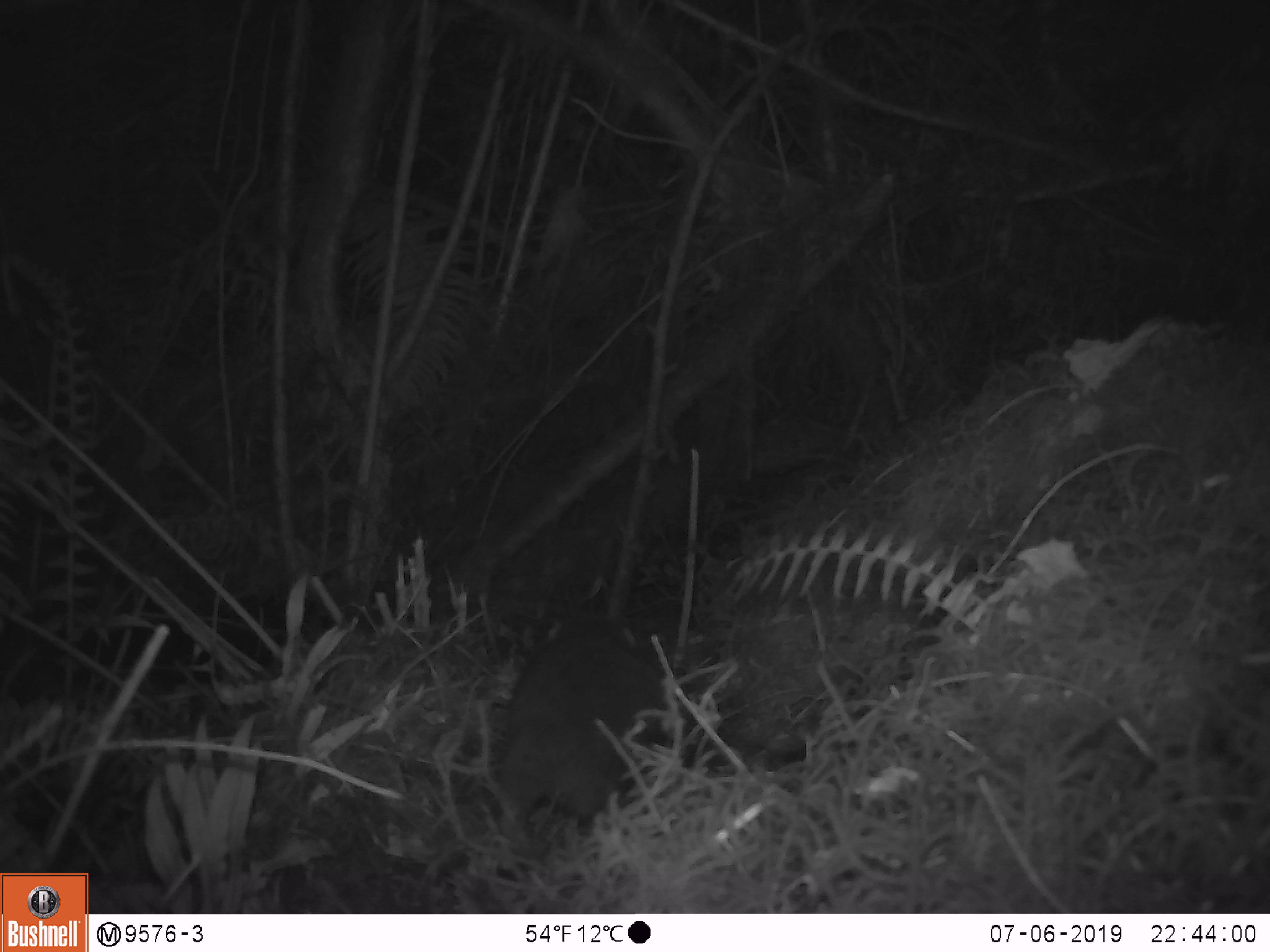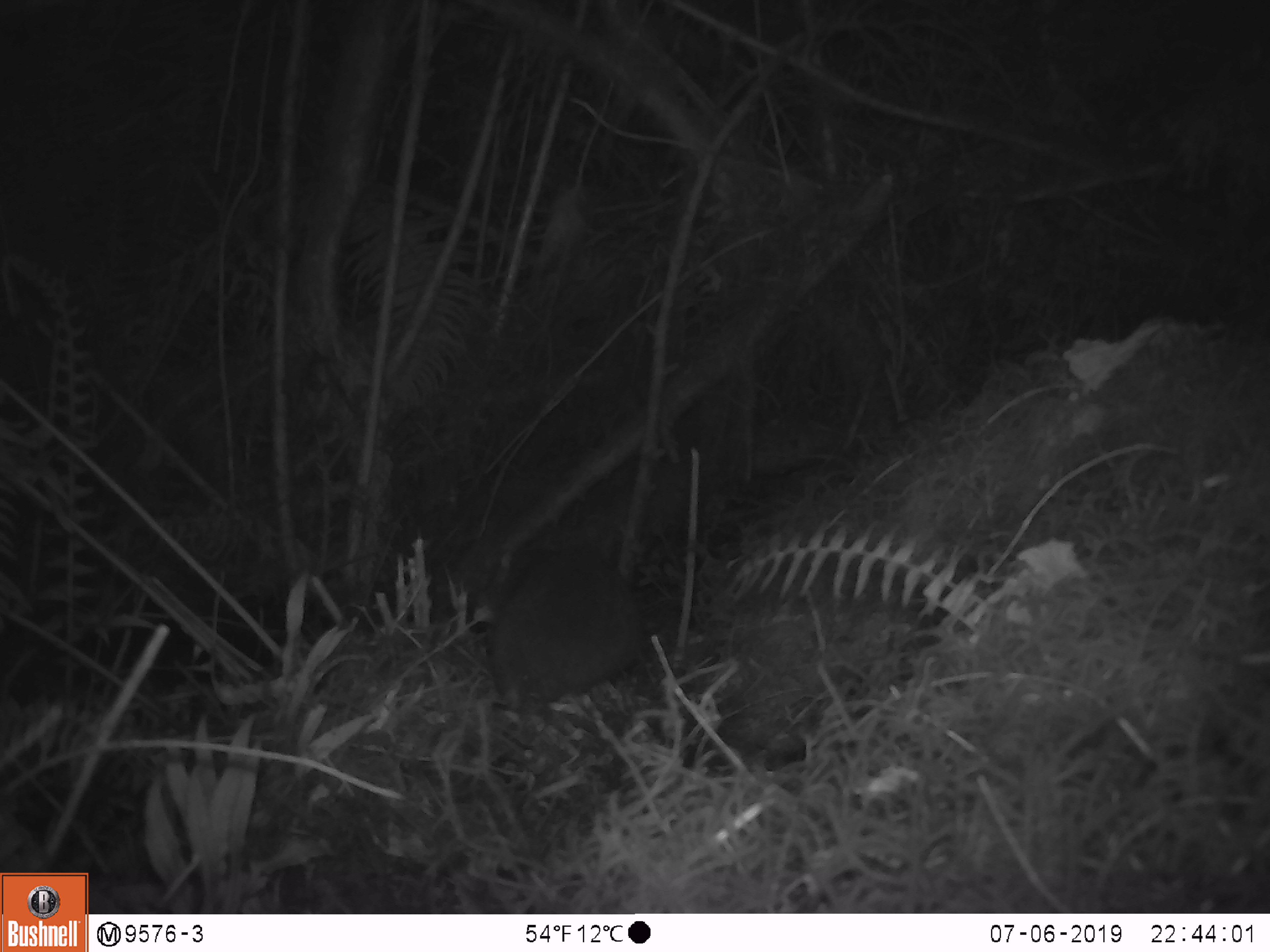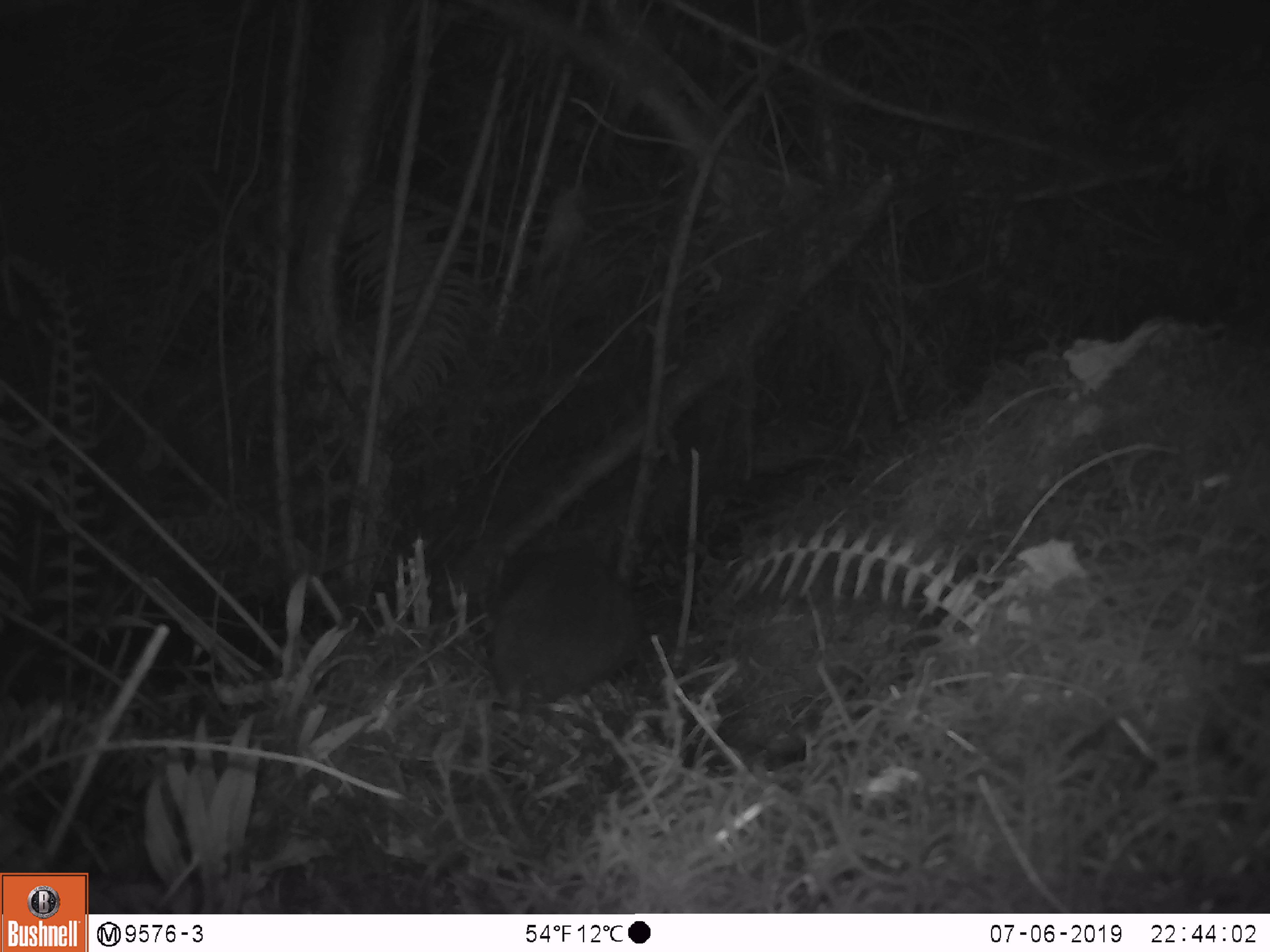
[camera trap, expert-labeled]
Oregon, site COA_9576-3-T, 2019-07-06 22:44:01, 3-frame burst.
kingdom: Animalia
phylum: Chordata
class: Mammalia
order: Rodentia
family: Aplodontiidae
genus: Aplodontia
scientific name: Aplodontia rufa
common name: mountain beaver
Mountain beaver (Aplodontia rufa).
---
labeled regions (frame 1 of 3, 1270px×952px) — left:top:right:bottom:
mountain beaver: 494:620:665:816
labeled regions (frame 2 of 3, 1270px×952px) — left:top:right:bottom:
mountain beaver: 485:544:648:707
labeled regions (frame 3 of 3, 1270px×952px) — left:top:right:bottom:
mountain beaver: 482:543:645:703